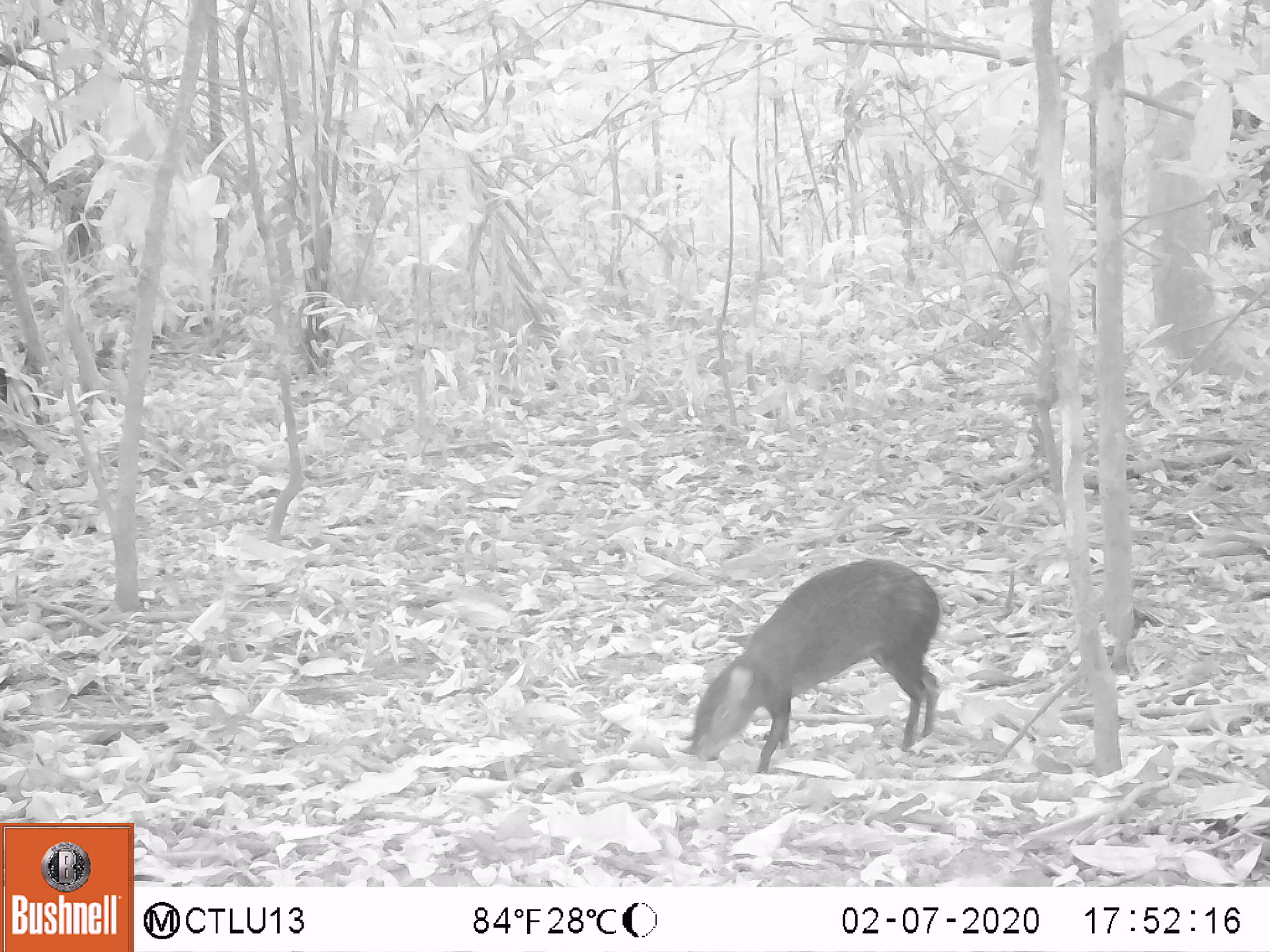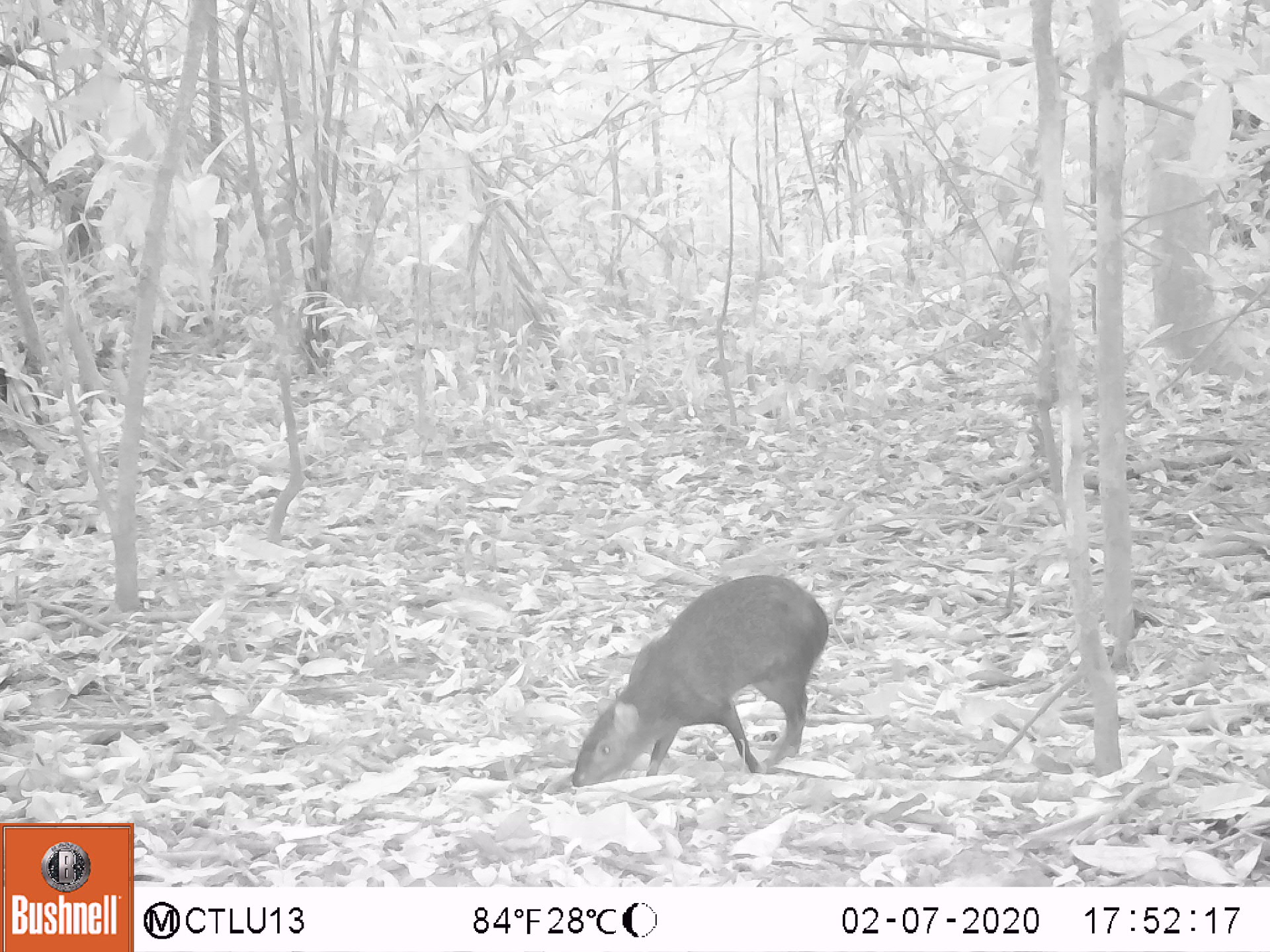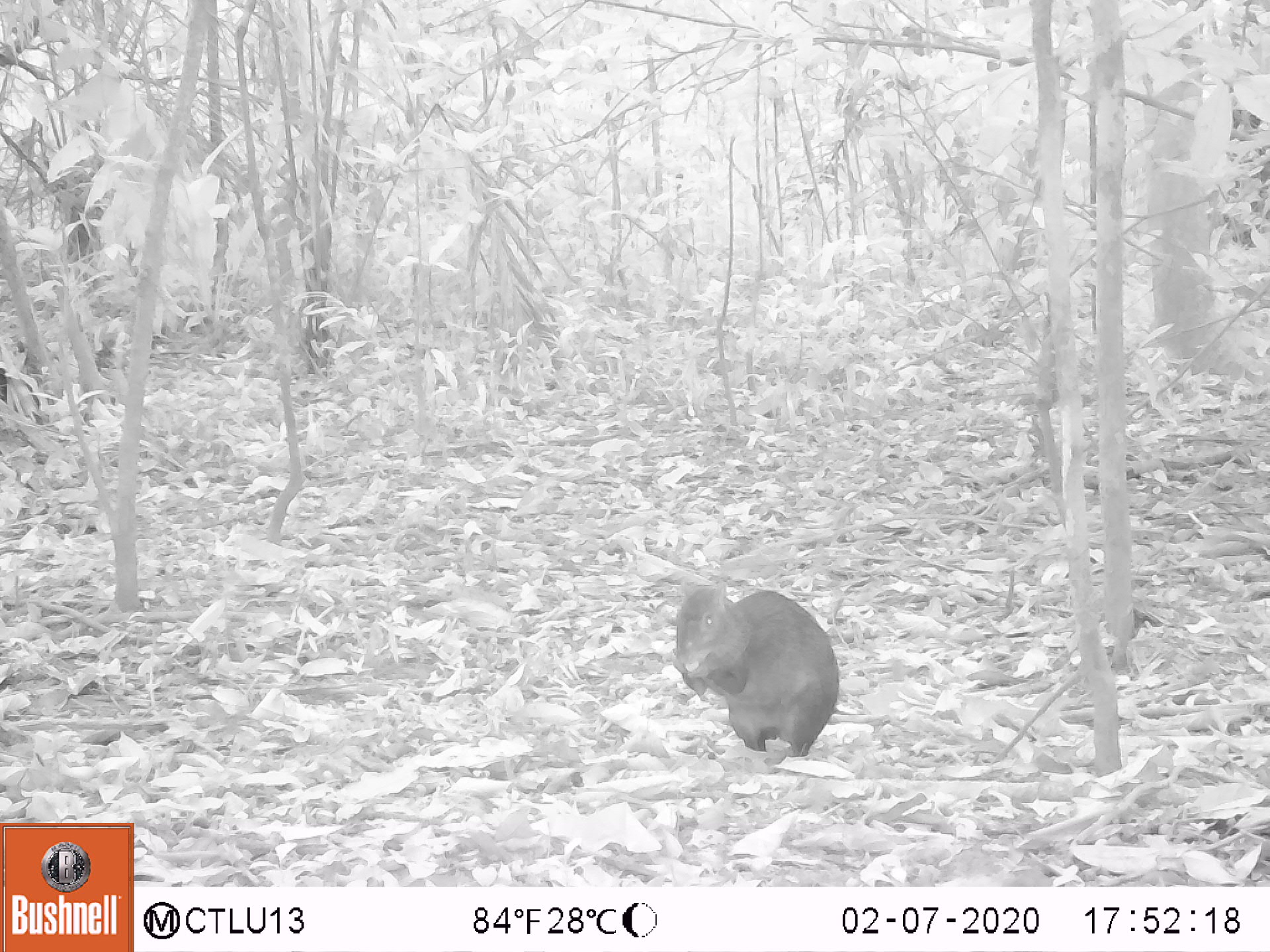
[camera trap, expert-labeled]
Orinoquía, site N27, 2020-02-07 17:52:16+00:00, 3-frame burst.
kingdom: Animalia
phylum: Chordata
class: Mammalia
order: Rodentia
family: Dasyproctidae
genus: Dasyprocta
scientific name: Dasyprocta fuliginosa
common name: black agouti